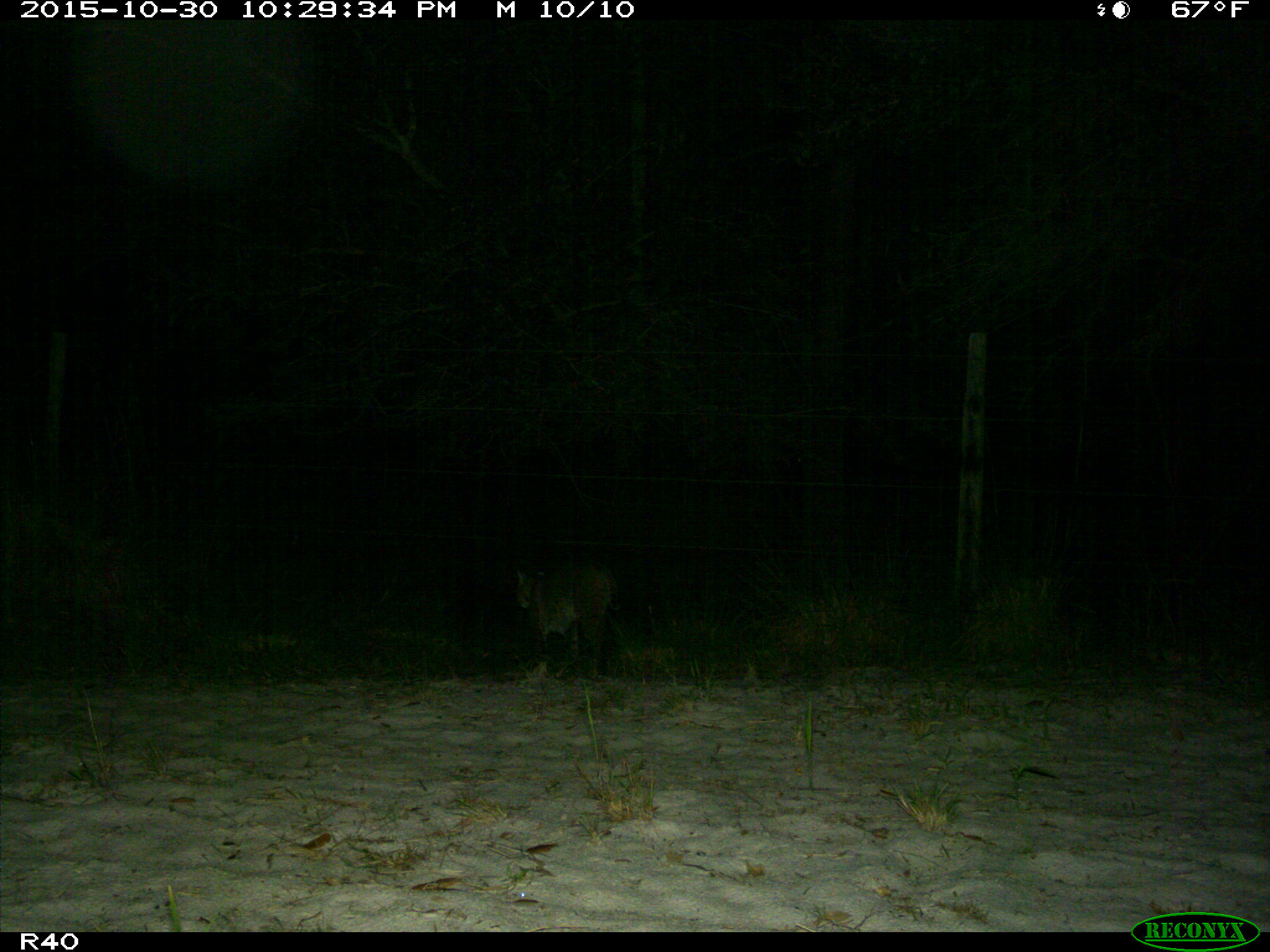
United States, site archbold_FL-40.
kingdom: Animalia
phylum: Chordata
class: Mammalia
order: Carnivora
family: Felidae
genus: Lynx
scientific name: Lynx rufus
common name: bobcat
Lynx rufus (bobcat).